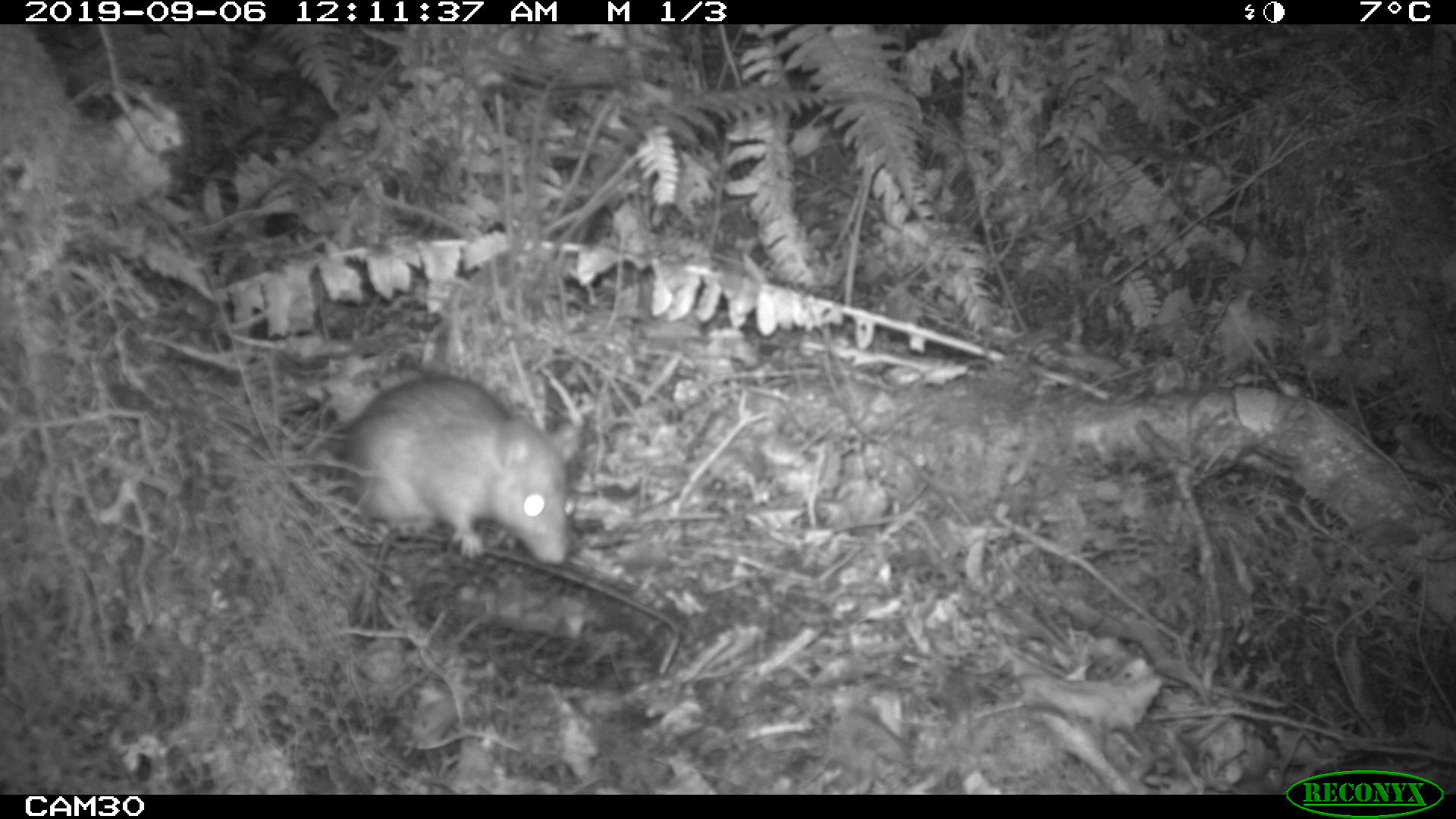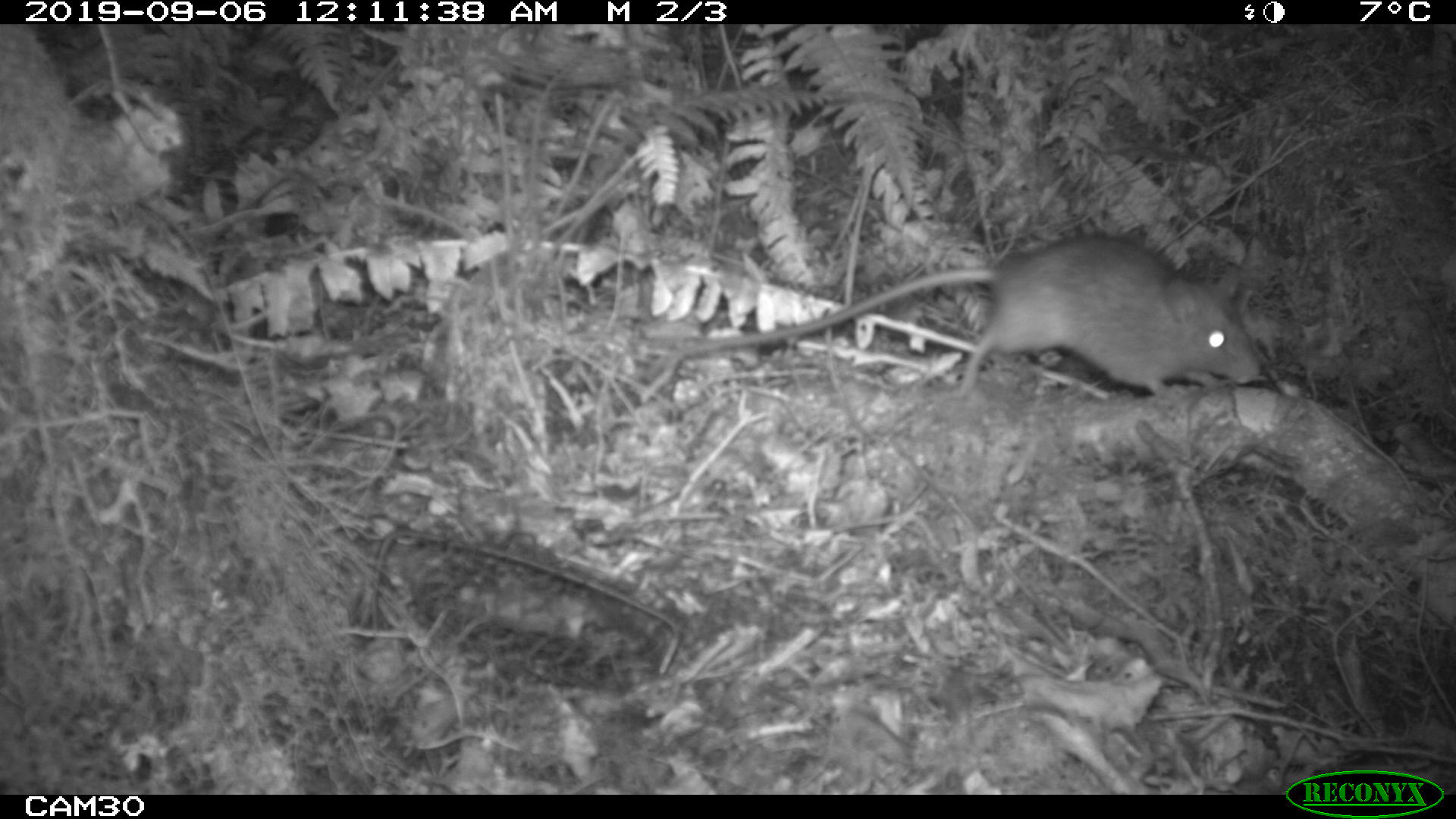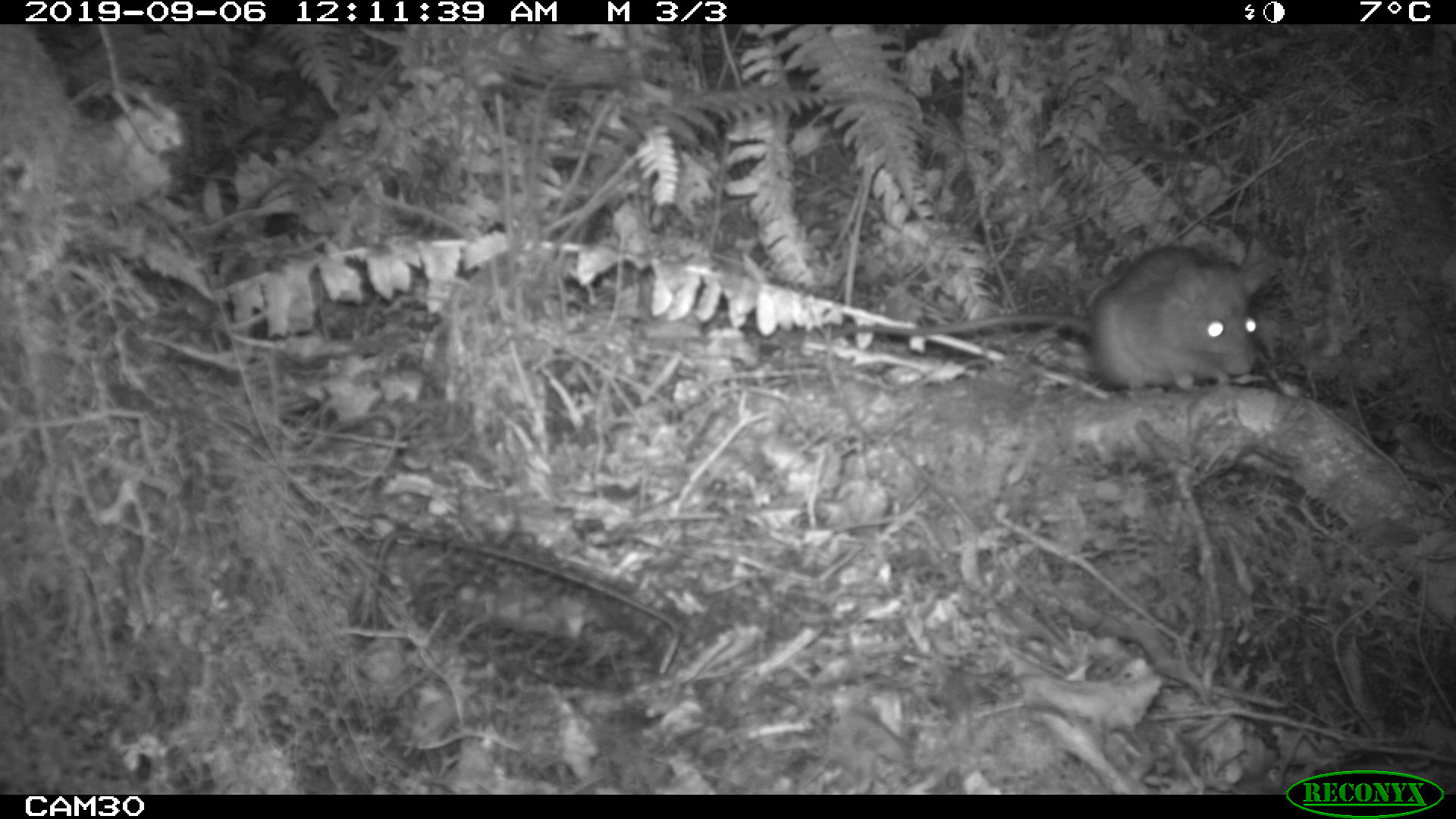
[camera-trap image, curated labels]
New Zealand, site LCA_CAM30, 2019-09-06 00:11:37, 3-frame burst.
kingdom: Animalia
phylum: Chordata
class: Mammalia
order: Rodentia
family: Muridae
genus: Rattus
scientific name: Rattus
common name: rat